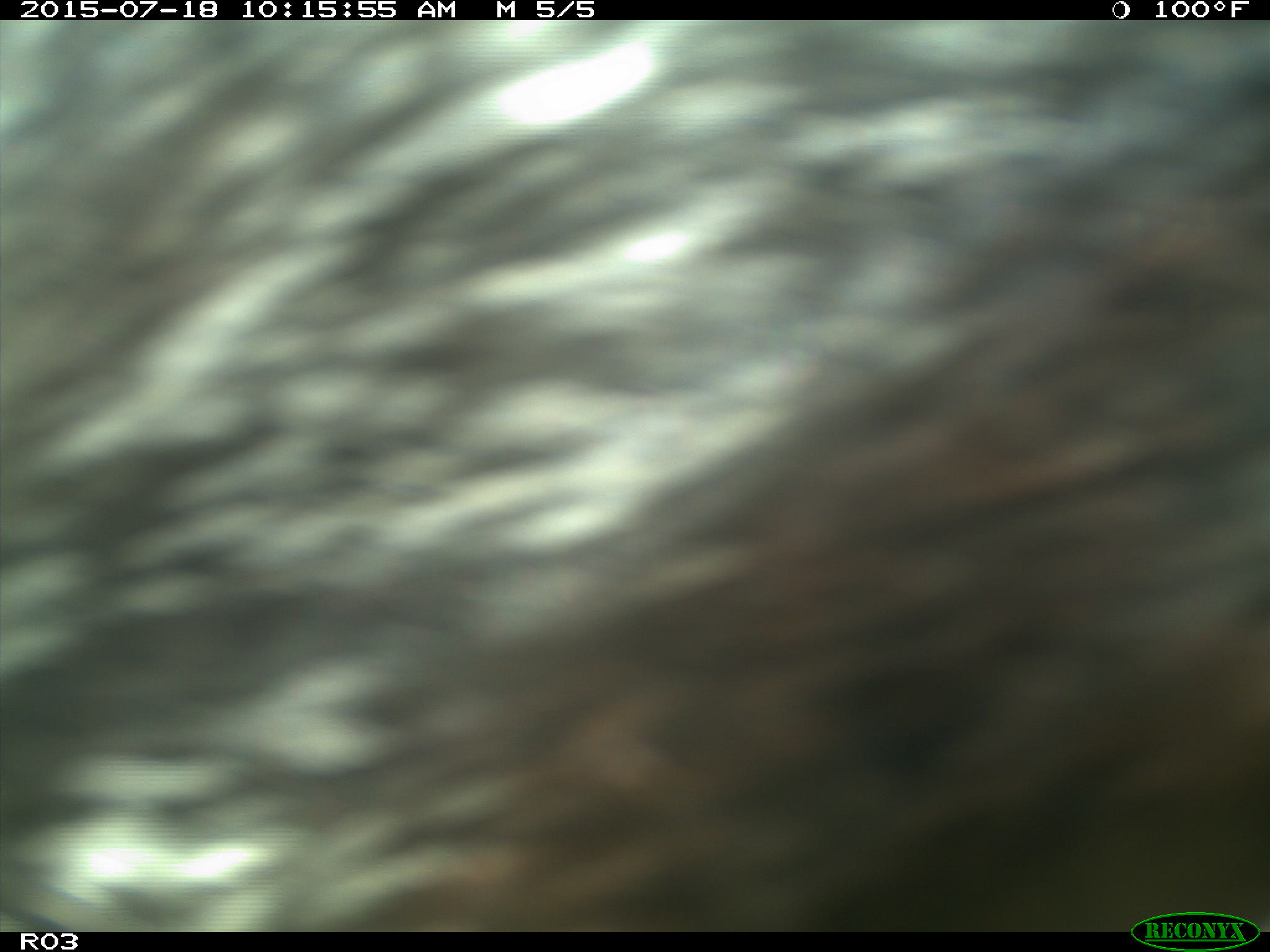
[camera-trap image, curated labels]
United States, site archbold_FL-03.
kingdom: Animalia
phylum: Chordata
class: Mammalia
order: Artiodactyla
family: Bovidae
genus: Bos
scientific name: Bos taurus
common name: domestic cow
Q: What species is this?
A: Bos taurus (domestic cow).